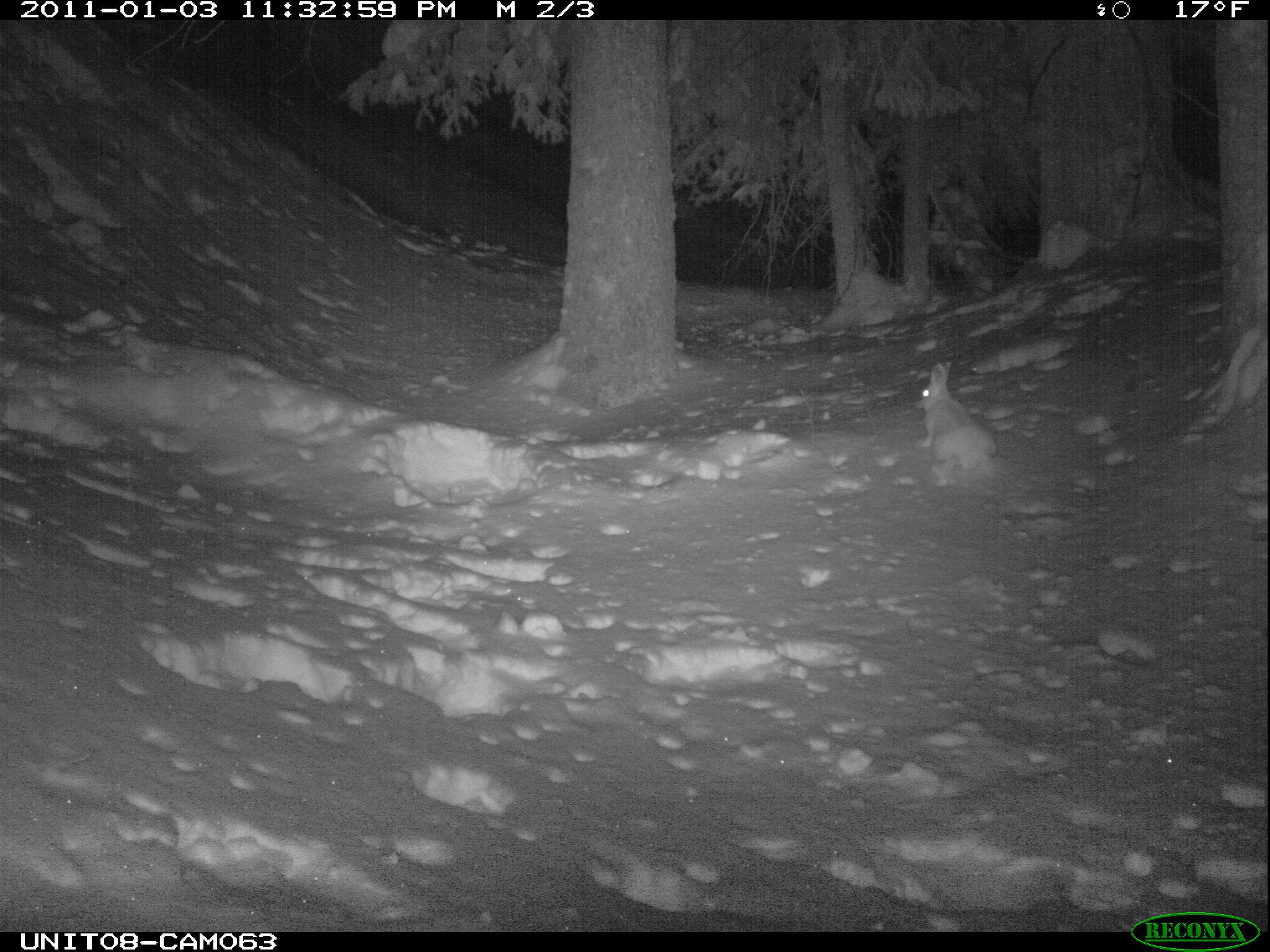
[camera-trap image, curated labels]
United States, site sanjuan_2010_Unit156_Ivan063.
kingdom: Animalia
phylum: Chordata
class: Mammalia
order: Lagomorpha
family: Leporidae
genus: Lepus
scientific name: Lepus americanus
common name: snowshoe hare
Lepus americanus (snowshoe hare).